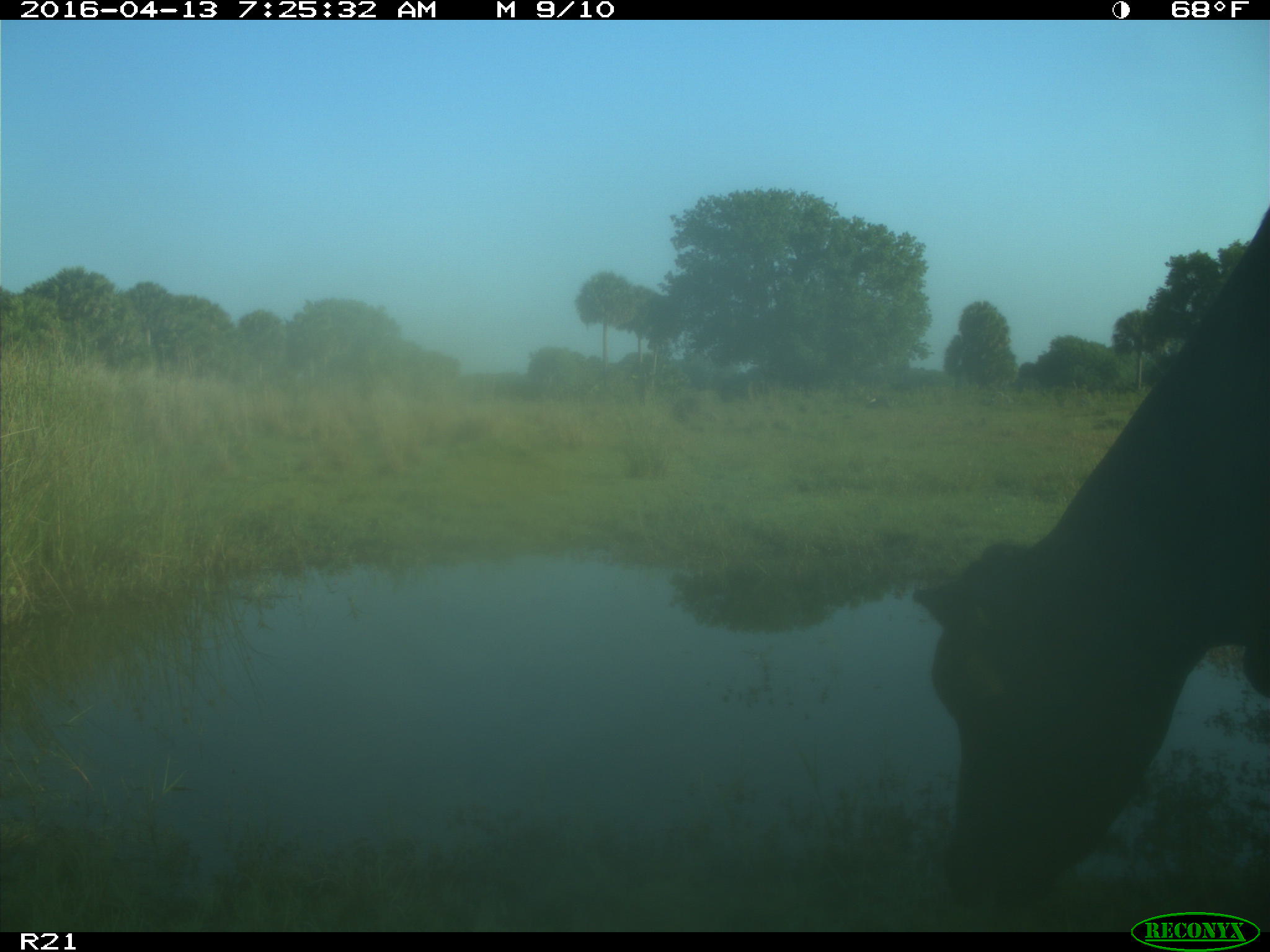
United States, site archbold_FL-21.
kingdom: Animalia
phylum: Chordata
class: Mammalia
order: Artiodactyla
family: Bovidae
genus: Bos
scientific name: Bos taurus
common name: domestic cow